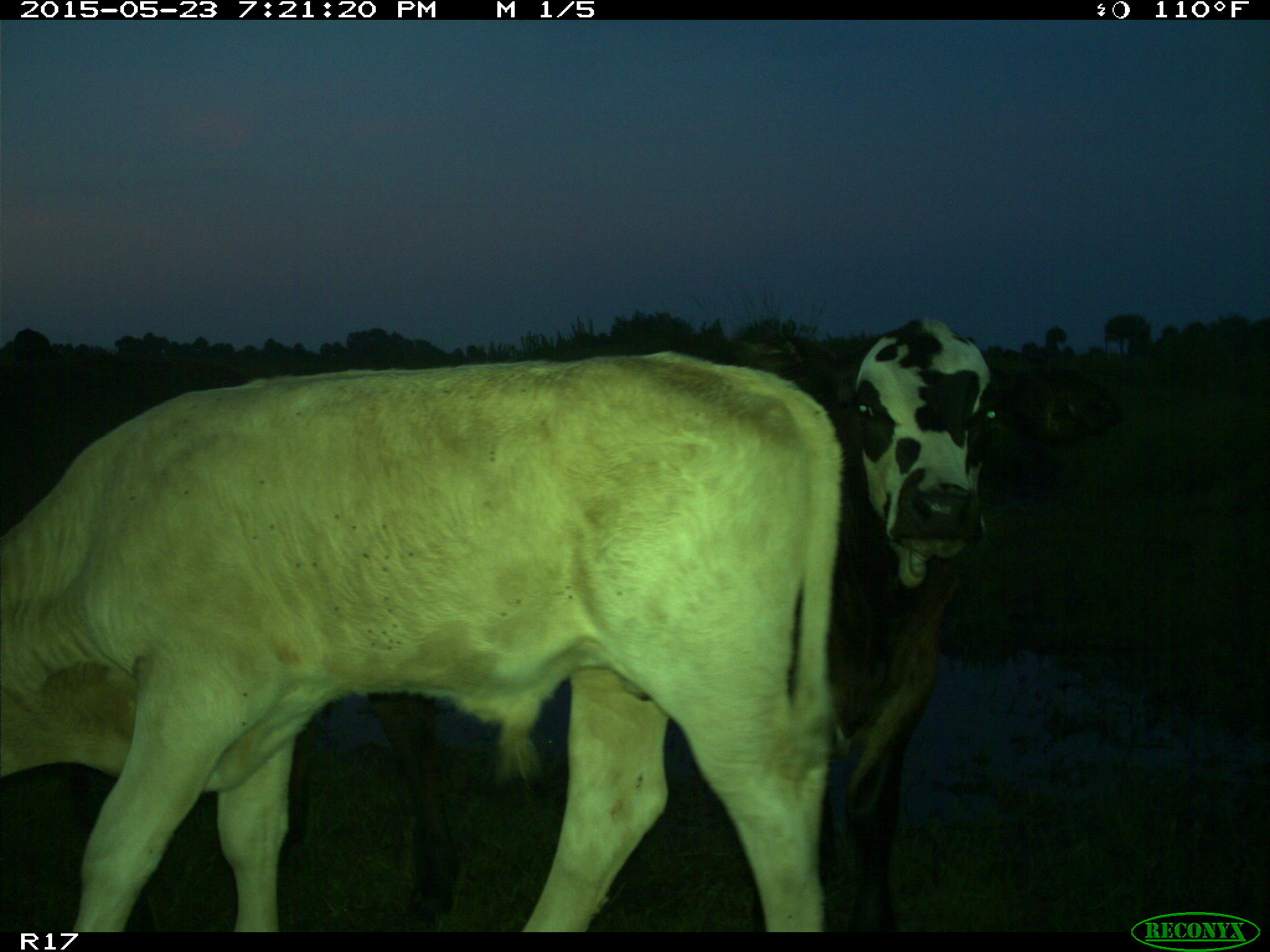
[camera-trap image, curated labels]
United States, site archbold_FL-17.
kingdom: Animalia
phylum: Chordata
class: Mammalia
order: Artiodactyla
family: Bovidae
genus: Bos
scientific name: Bos taurus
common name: domestic cow